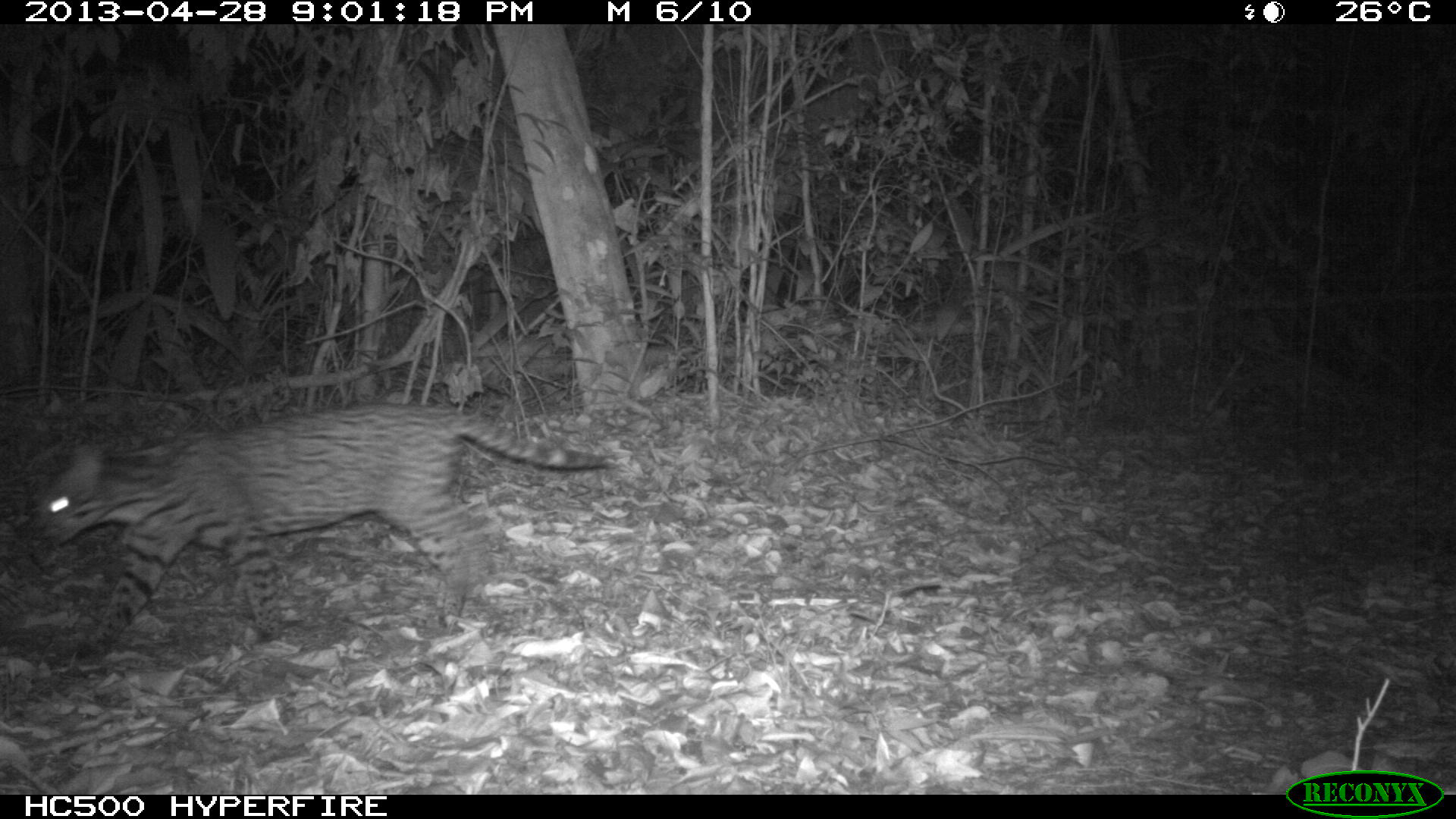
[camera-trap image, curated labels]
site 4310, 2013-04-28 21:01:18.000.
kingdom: Animalia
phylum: Chordata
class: Mammalia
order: Carnivora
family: Felidae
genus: Leopardus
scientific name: Leopardus pardalis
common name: ocelot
Leopardus pardalis (ocelot), count 1.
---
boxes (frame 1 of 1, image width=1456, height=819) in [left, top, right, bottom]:
leopardus pardalis: [36, 405, 612, 656]